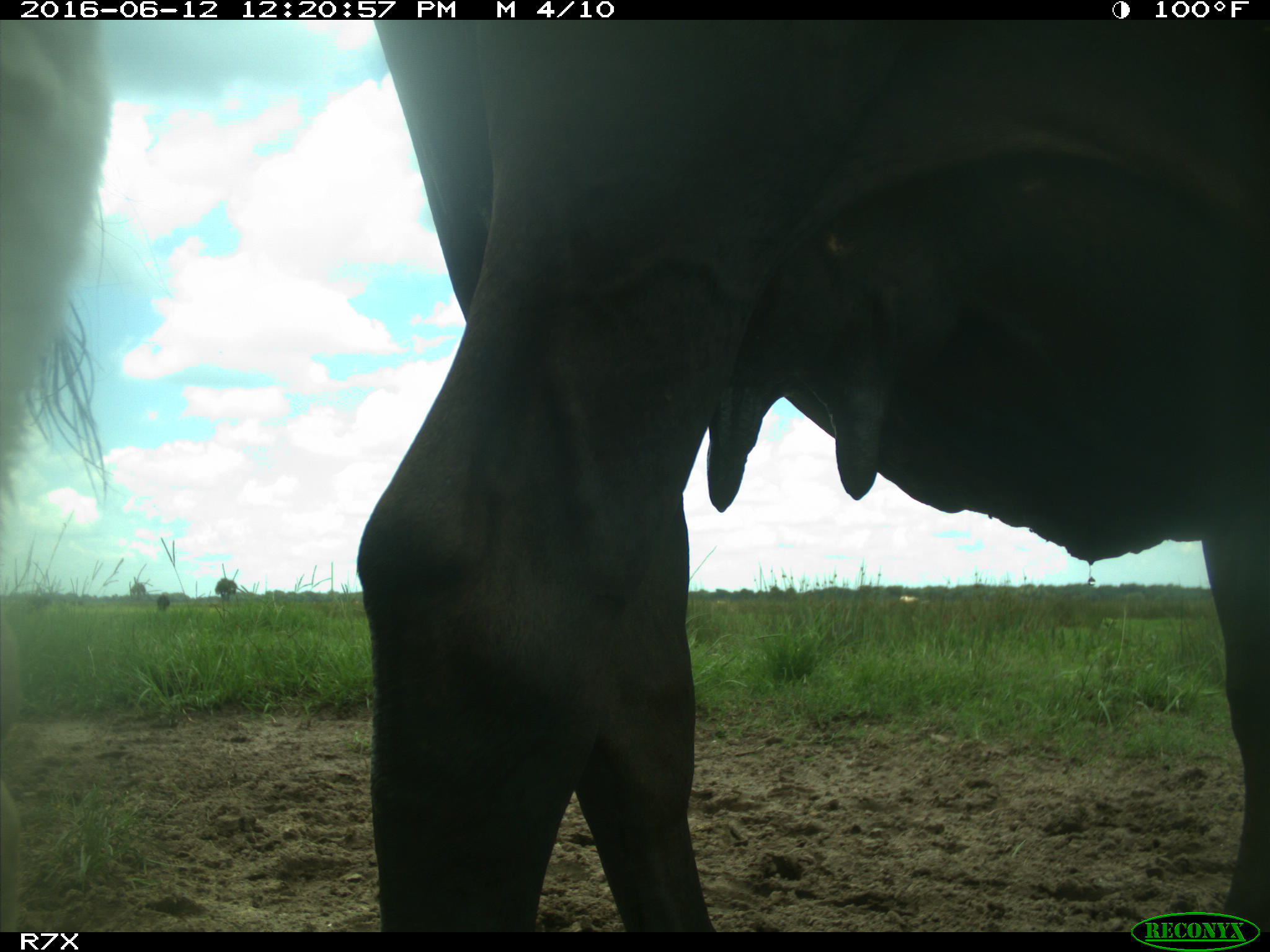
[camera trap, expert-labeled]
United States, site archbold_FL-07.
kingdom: Animalia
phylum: Chordata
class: Mammalia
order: Artiodactyla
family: Bovidae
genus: Bos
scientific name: Bos taurus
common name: domestic cow